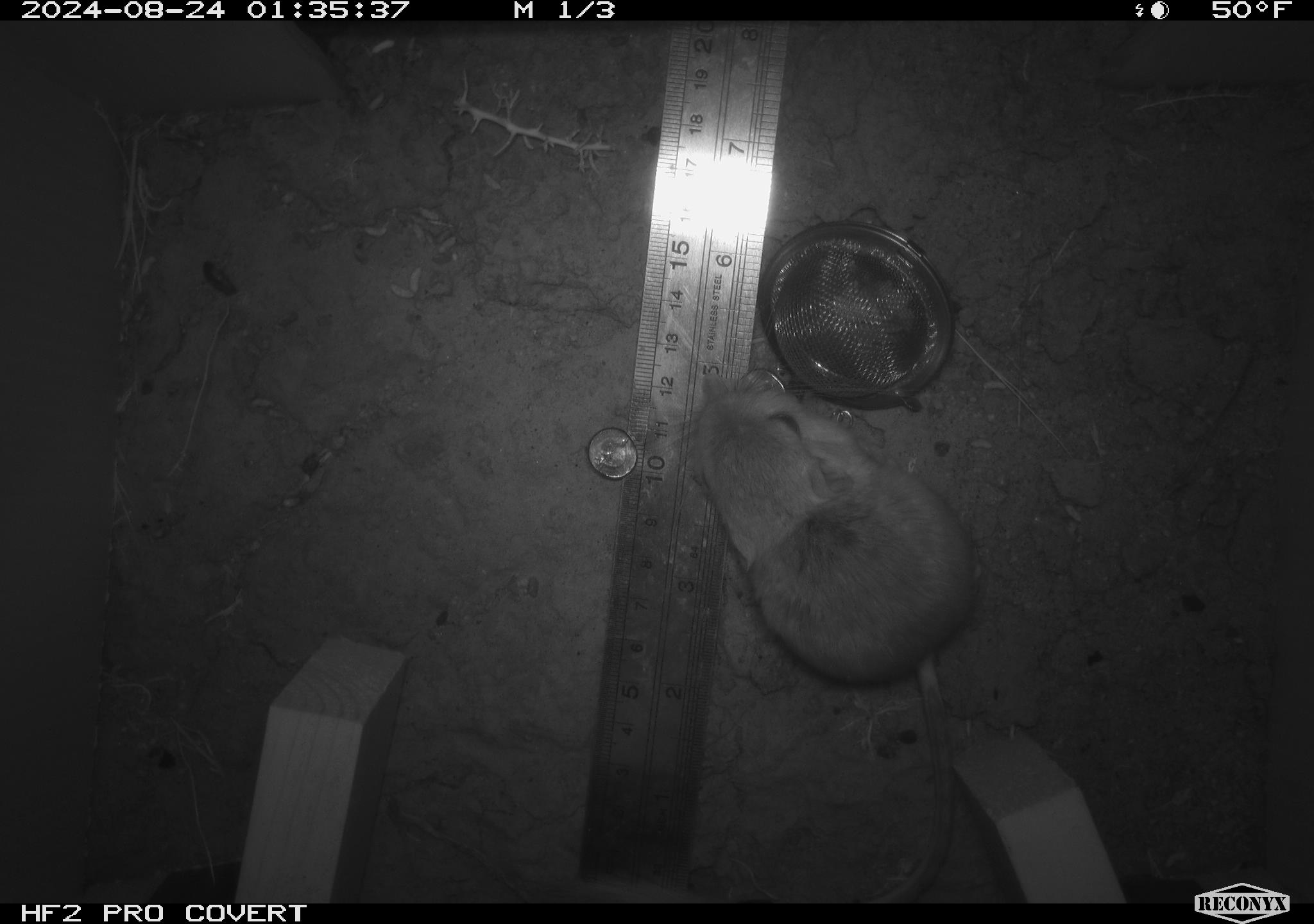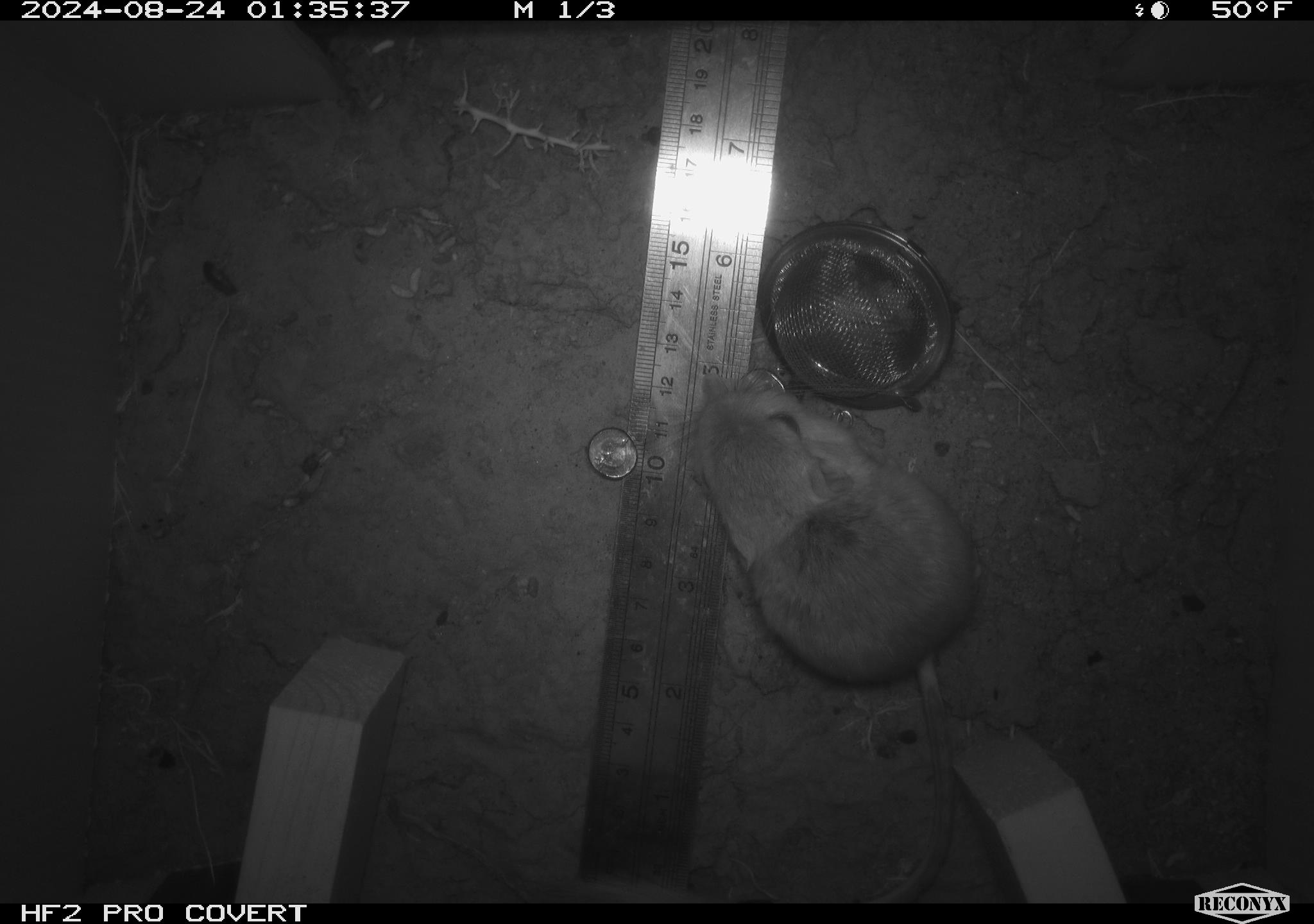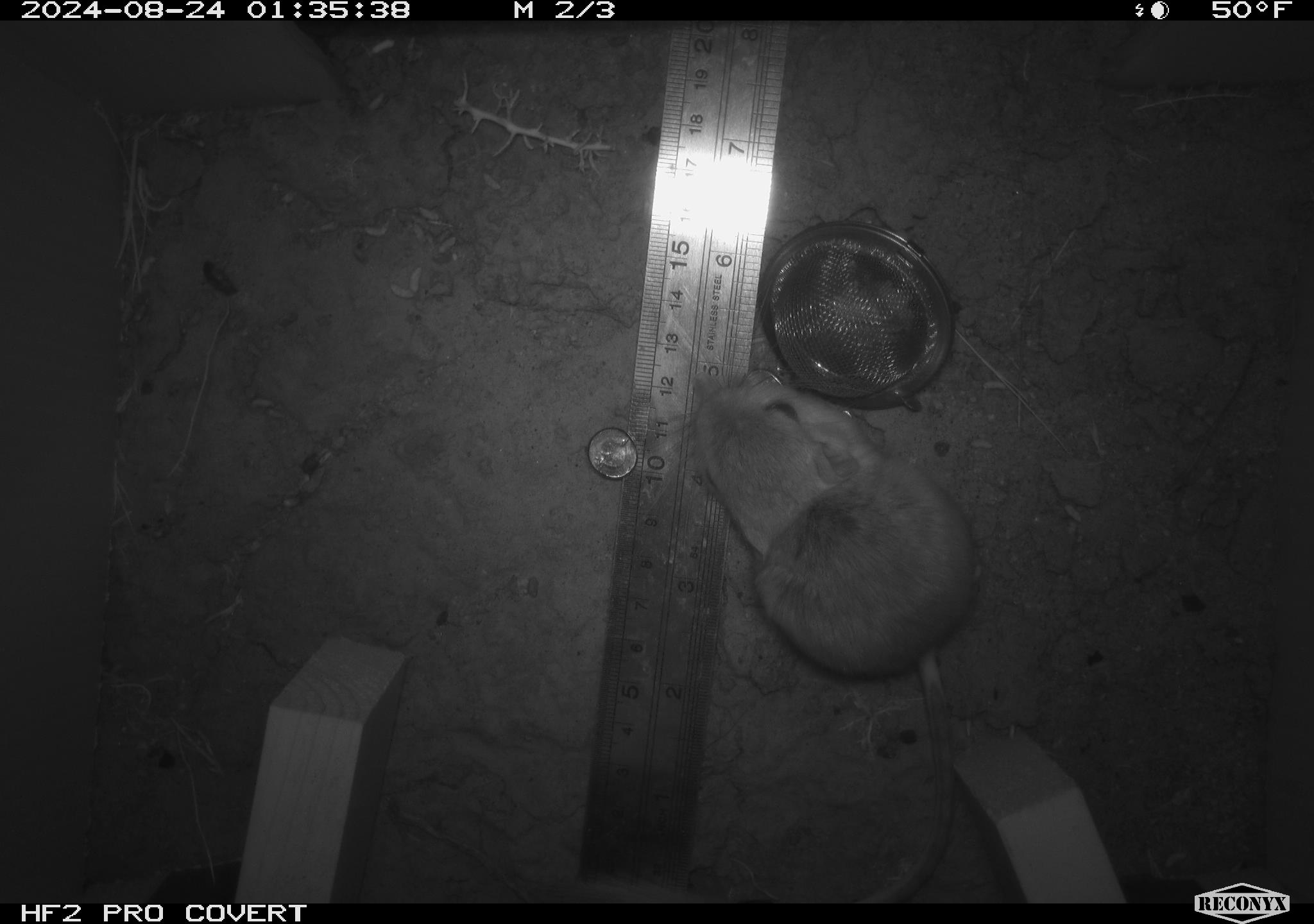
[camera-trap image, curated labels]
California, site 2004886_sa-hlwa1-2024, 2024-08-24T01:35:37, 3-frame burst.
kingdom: Animalia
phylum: Chordata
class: Mammalia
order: Rodentia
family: Heteromyidae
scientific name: Heteromyidae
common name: kangaroo rats and pocket mice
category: heteromyidae family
Heteromyidae family (kangaroo rats and pocket mice) (Heteromyidae).